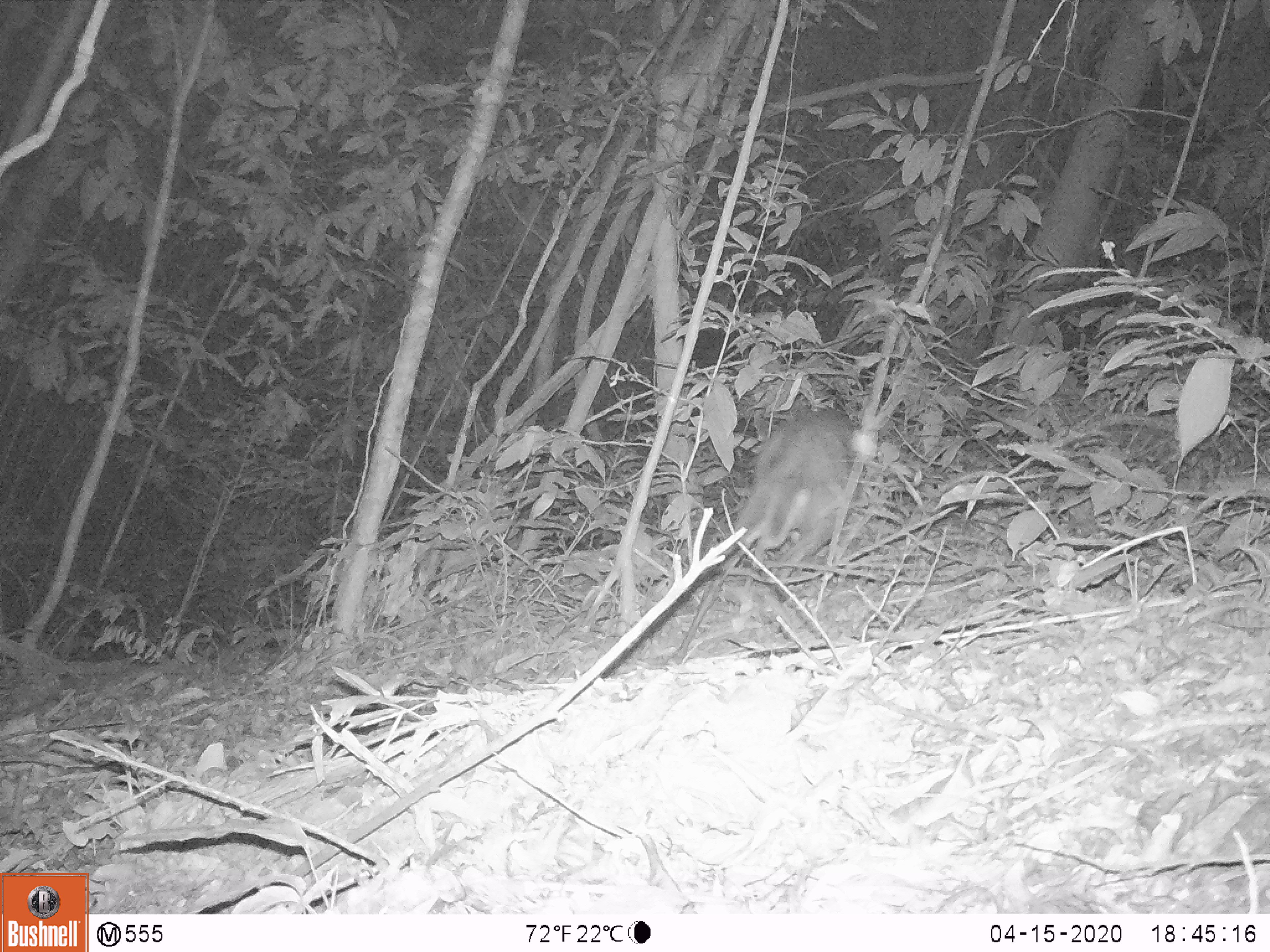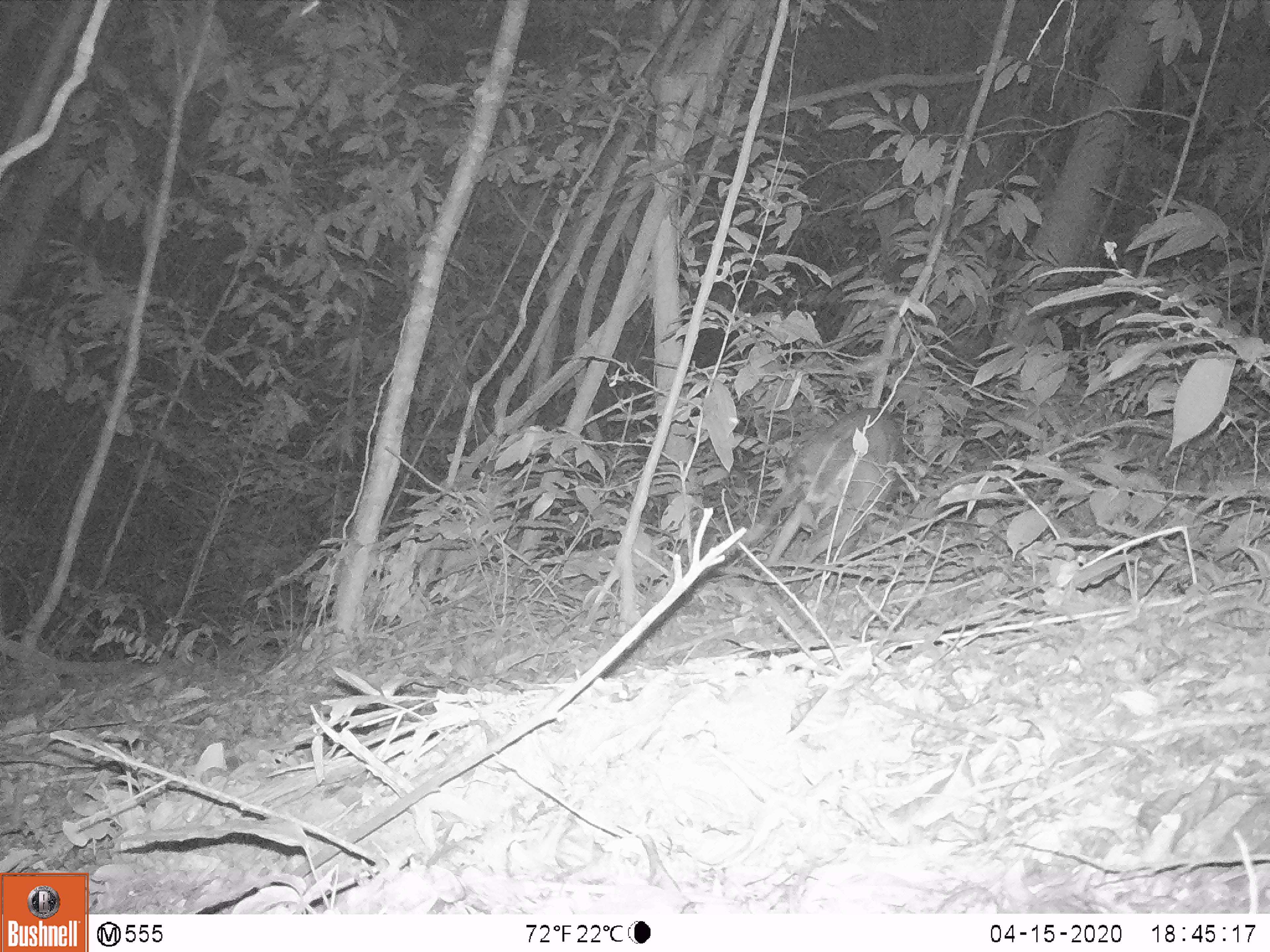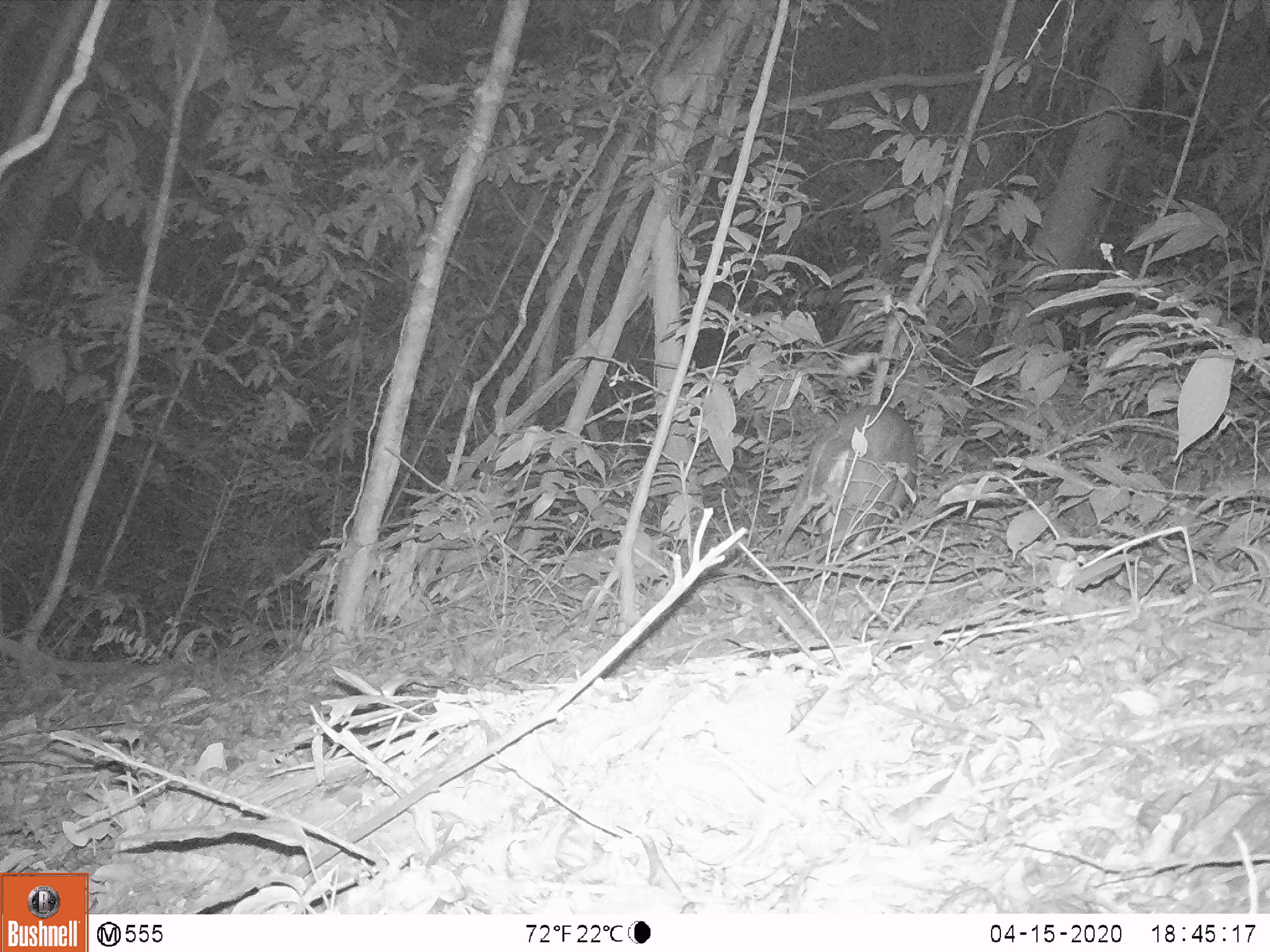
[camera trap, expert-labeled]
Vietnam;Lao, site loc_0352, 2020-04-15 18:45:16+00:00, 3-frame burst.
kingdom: Animalia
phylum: Chordata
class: Mammalia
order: Artiodactyla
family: Cervidae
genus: Muntiacus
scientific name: Muntiacus rooseveltorum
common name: roosevelt's muntjac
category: roosevelts muntjac group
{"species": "roosevelts muntjac group (roosevelt's muntjac) (Muntiacus rooseveltorum)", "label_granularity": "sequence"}